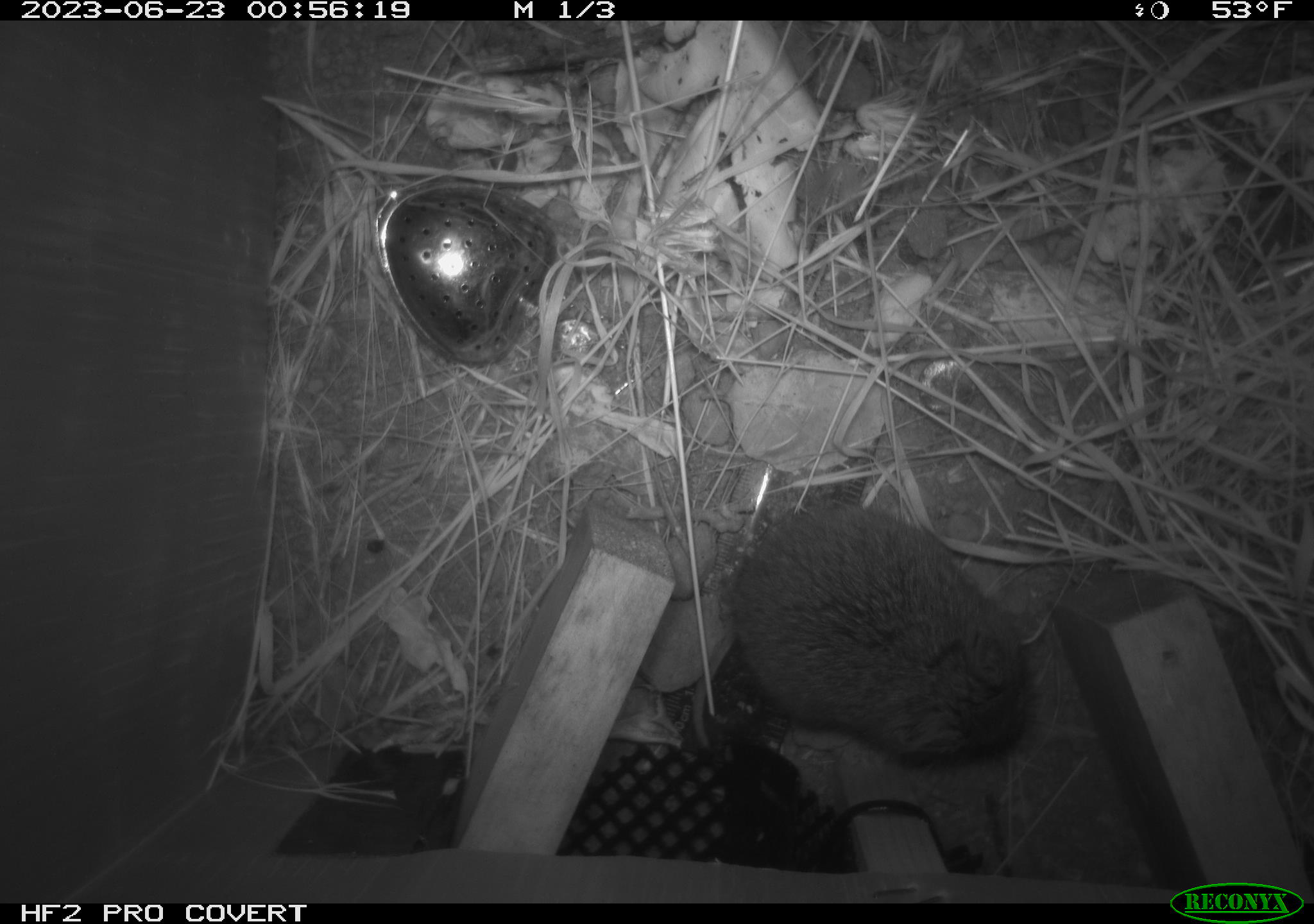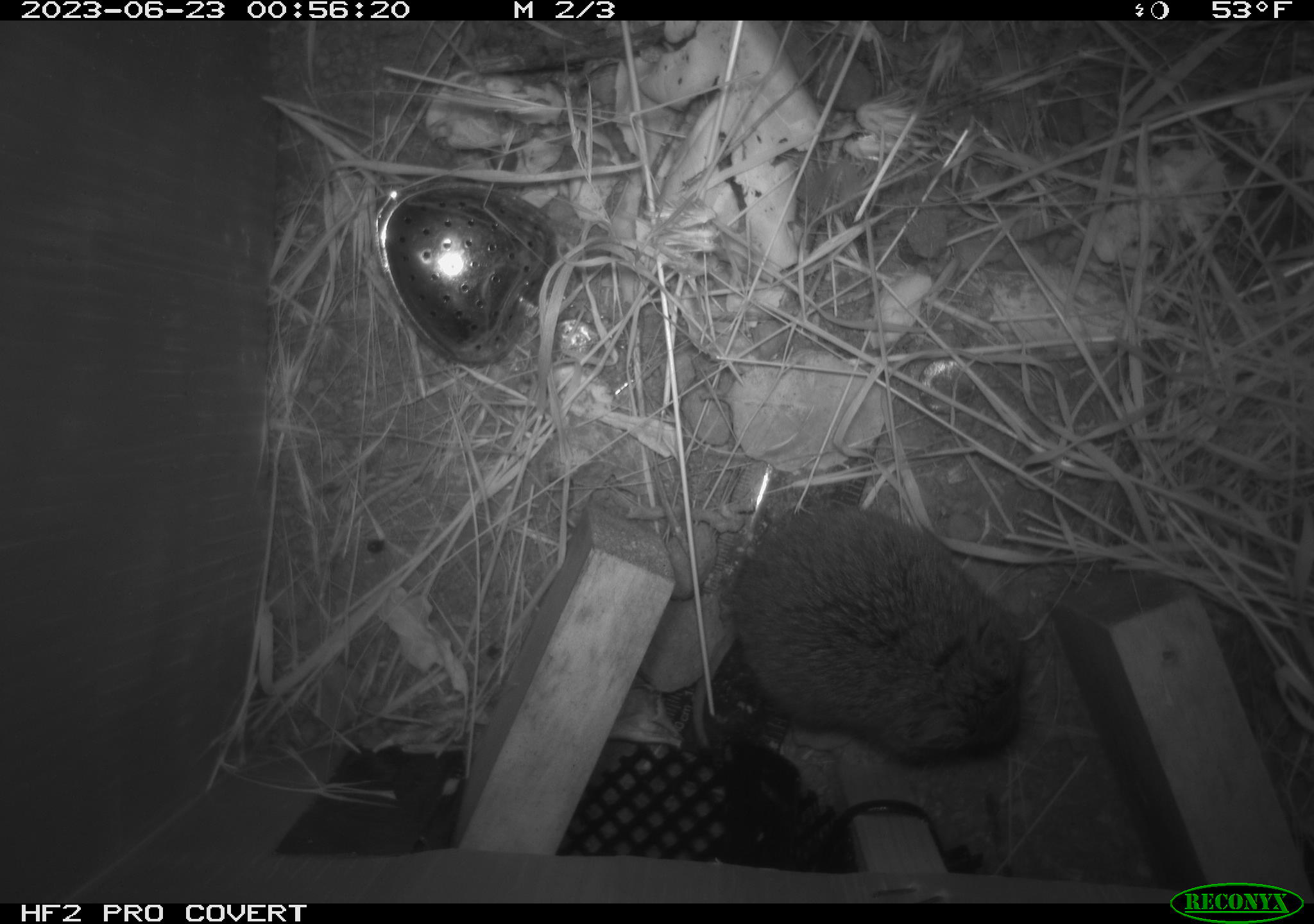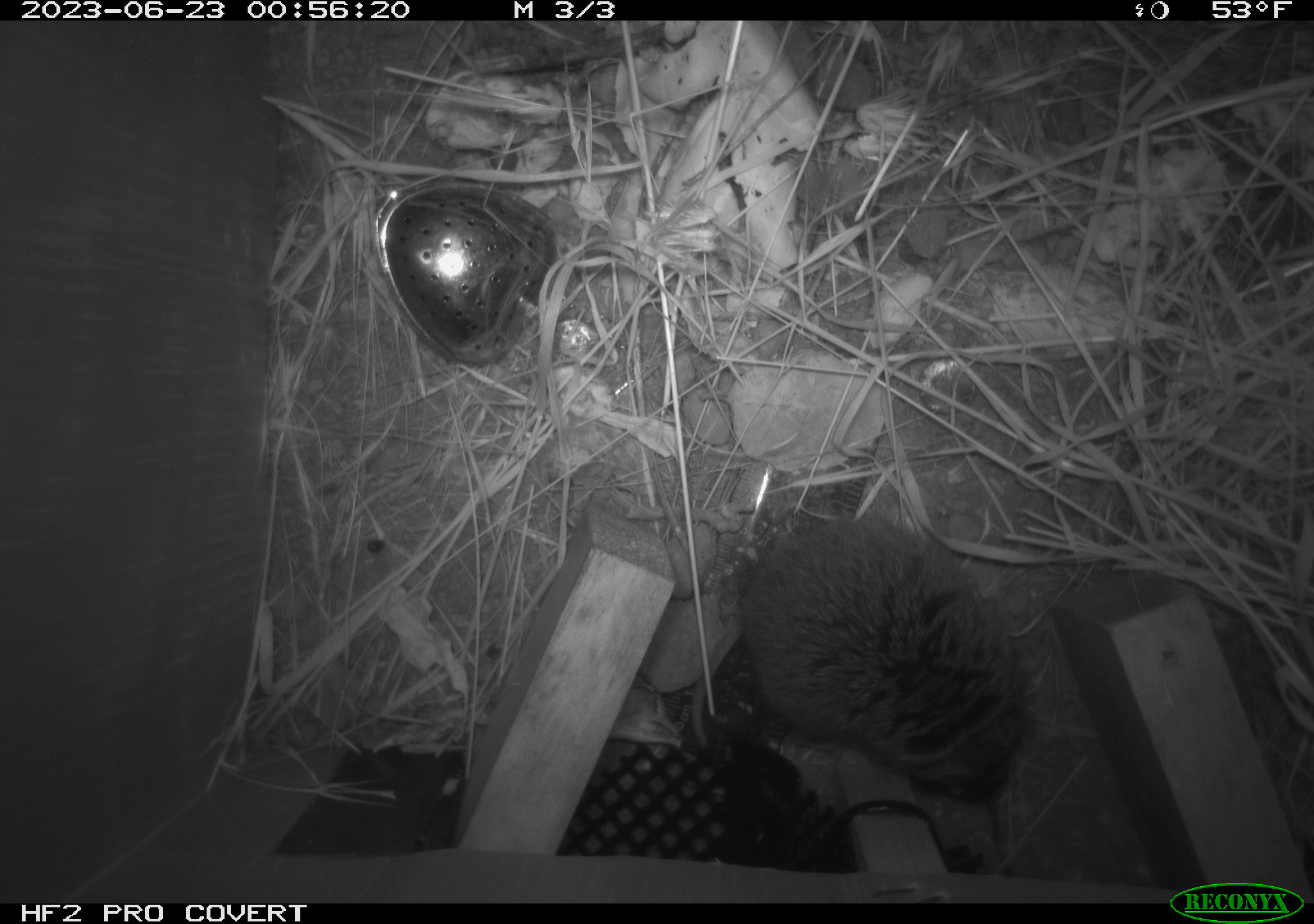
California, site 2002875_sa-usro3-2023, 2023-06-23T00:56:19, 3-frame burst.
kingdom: Animalia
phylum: Chordata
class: Mammalia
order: Rodentia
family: Cricetidae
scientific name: Arvicolinae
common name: voles, lemmings, and muskrats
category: arvicolinae subfamily